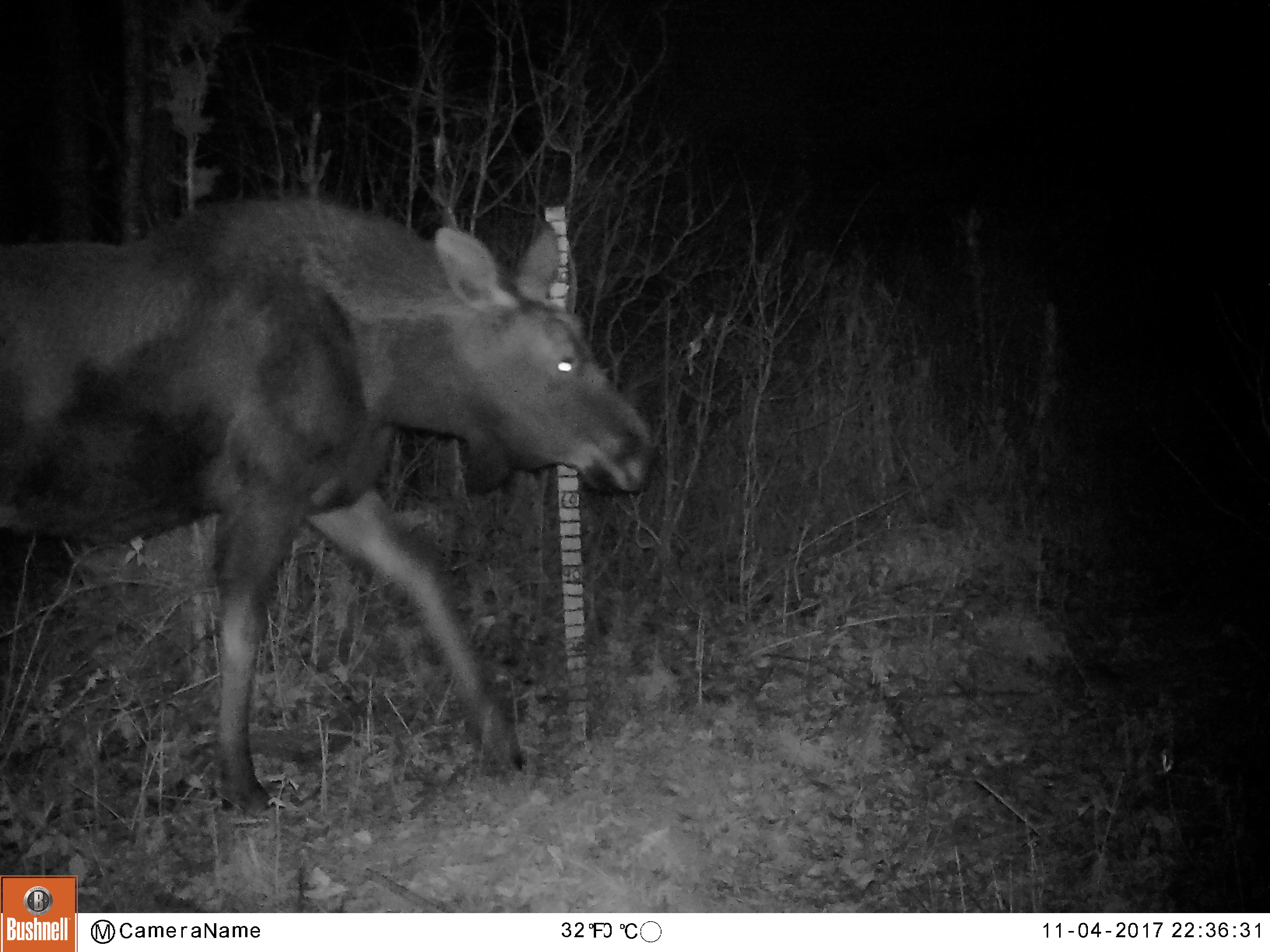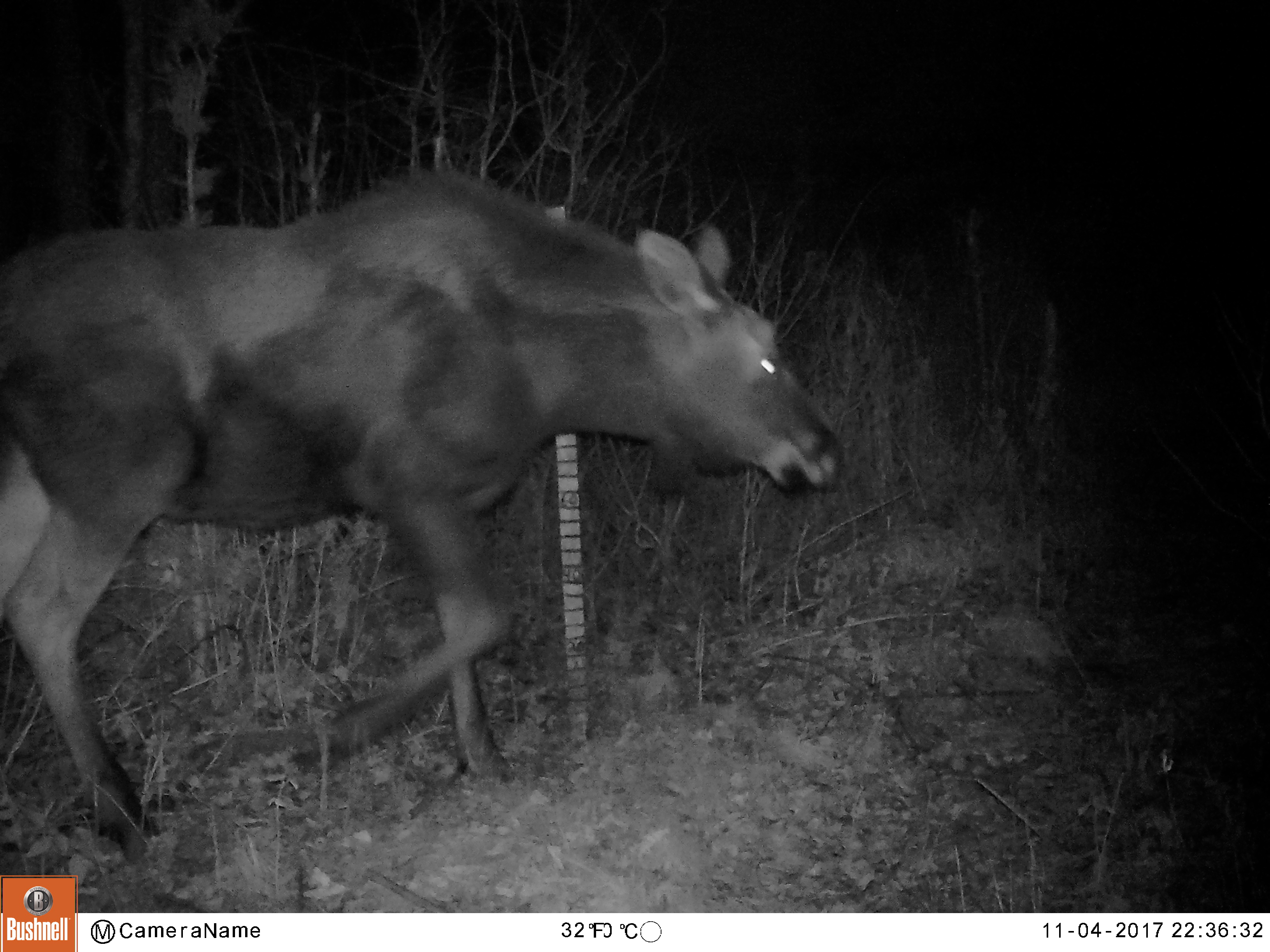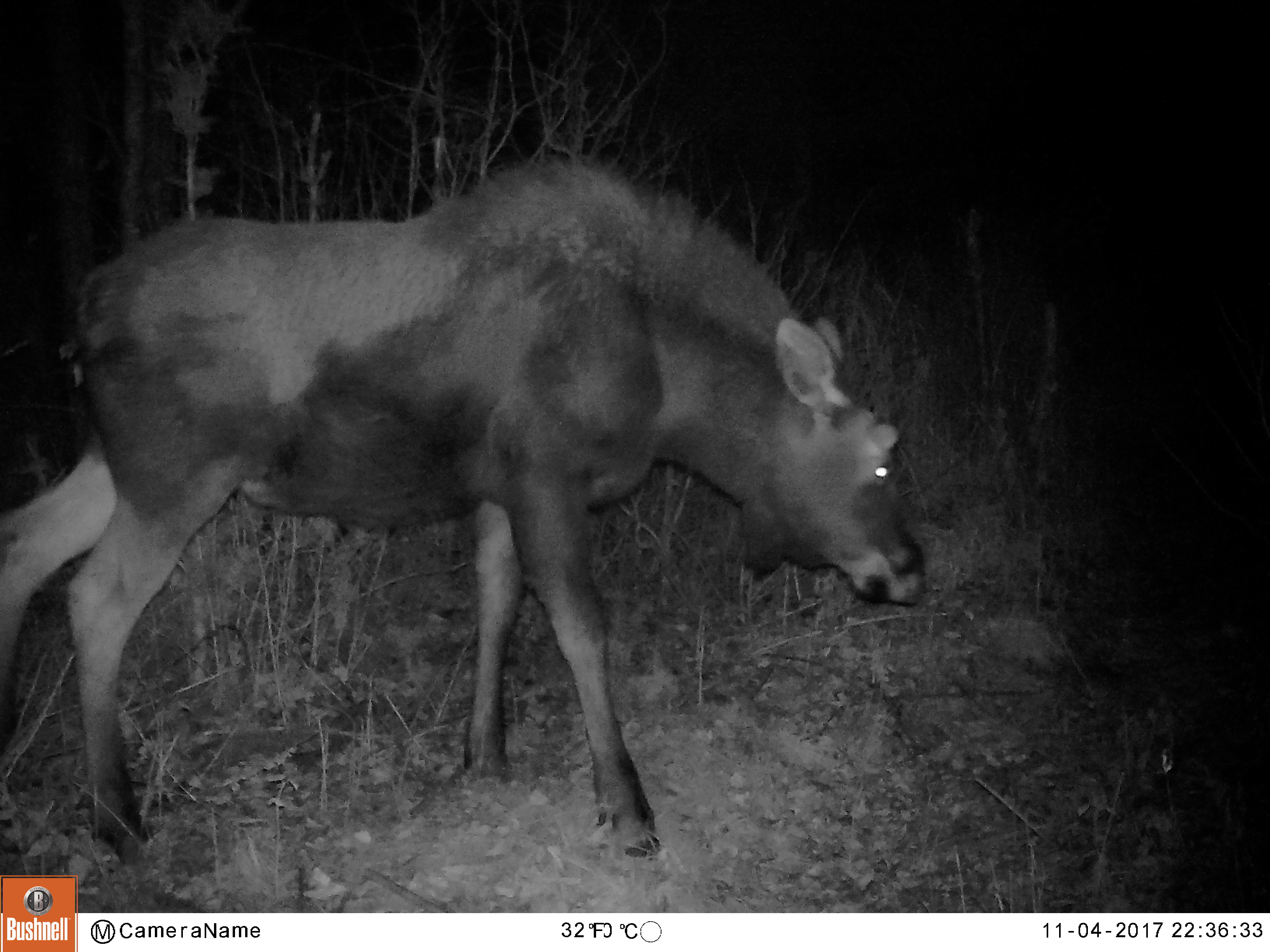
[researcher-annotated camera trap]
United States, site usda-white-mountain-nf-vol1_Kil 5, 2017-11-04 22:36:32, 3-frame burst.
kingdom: Animalia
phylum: Chordata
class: Mammalia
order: Artiodactyla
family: Cervidae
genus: Alces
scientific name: Alces alces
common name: moose